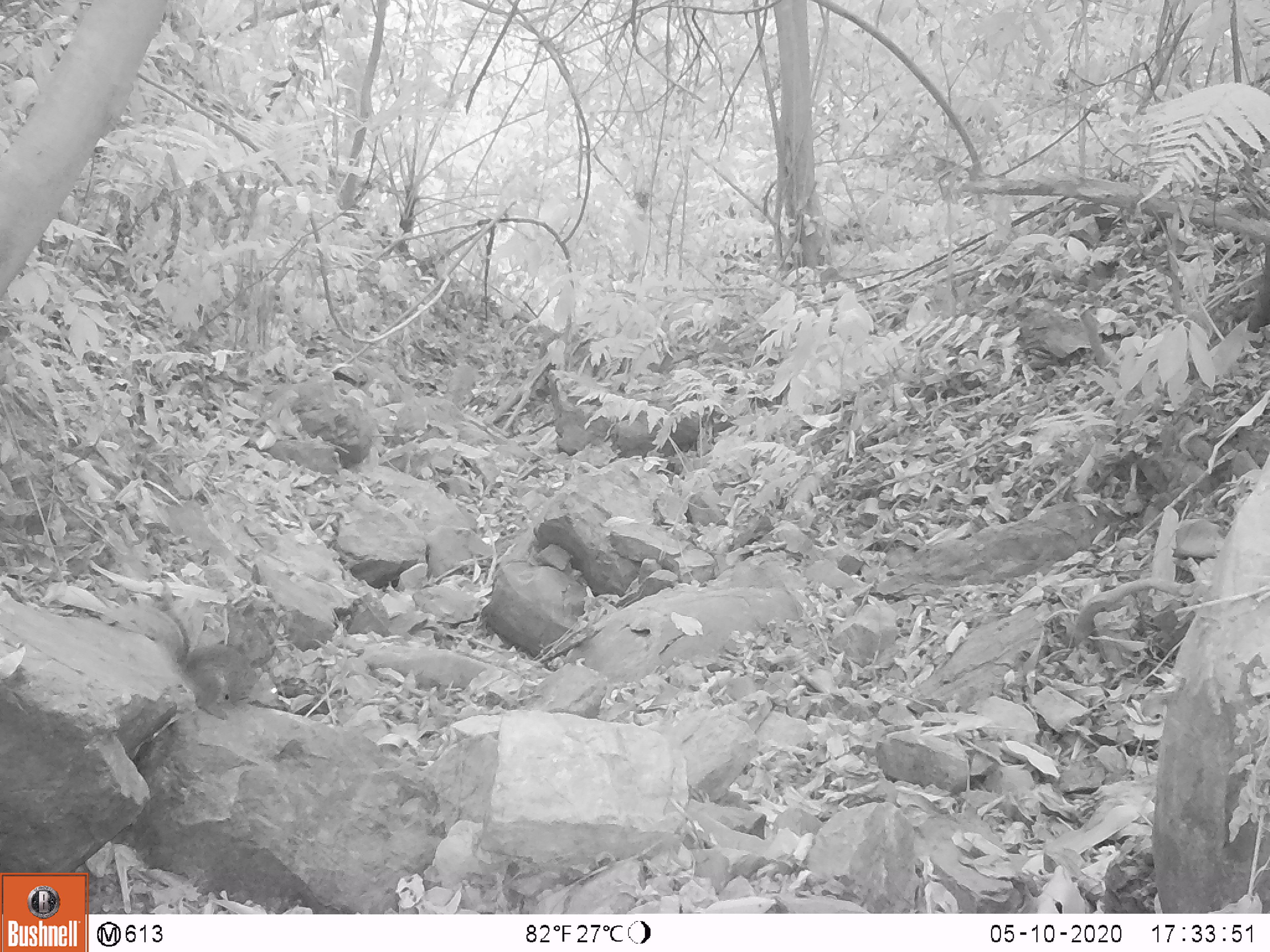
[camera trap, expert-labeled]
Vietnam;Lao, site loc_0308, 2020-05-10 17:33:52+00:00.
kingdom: Animalia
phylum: Chordata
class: Mammalia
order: Rodentia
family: Sciuridae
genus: Dremomys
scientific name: Dremomys rufigenis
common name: red-cheeked squirrel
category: red cheeked squirrel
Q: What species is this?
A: Red cheeked squirrel (red-cheeked squirrel) (Dremomys rufigenis).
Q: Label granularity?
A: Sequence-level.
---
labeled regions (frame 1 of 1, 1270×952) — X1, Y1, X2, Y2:
red cheeked squirrel: 123, 601, 278, 719